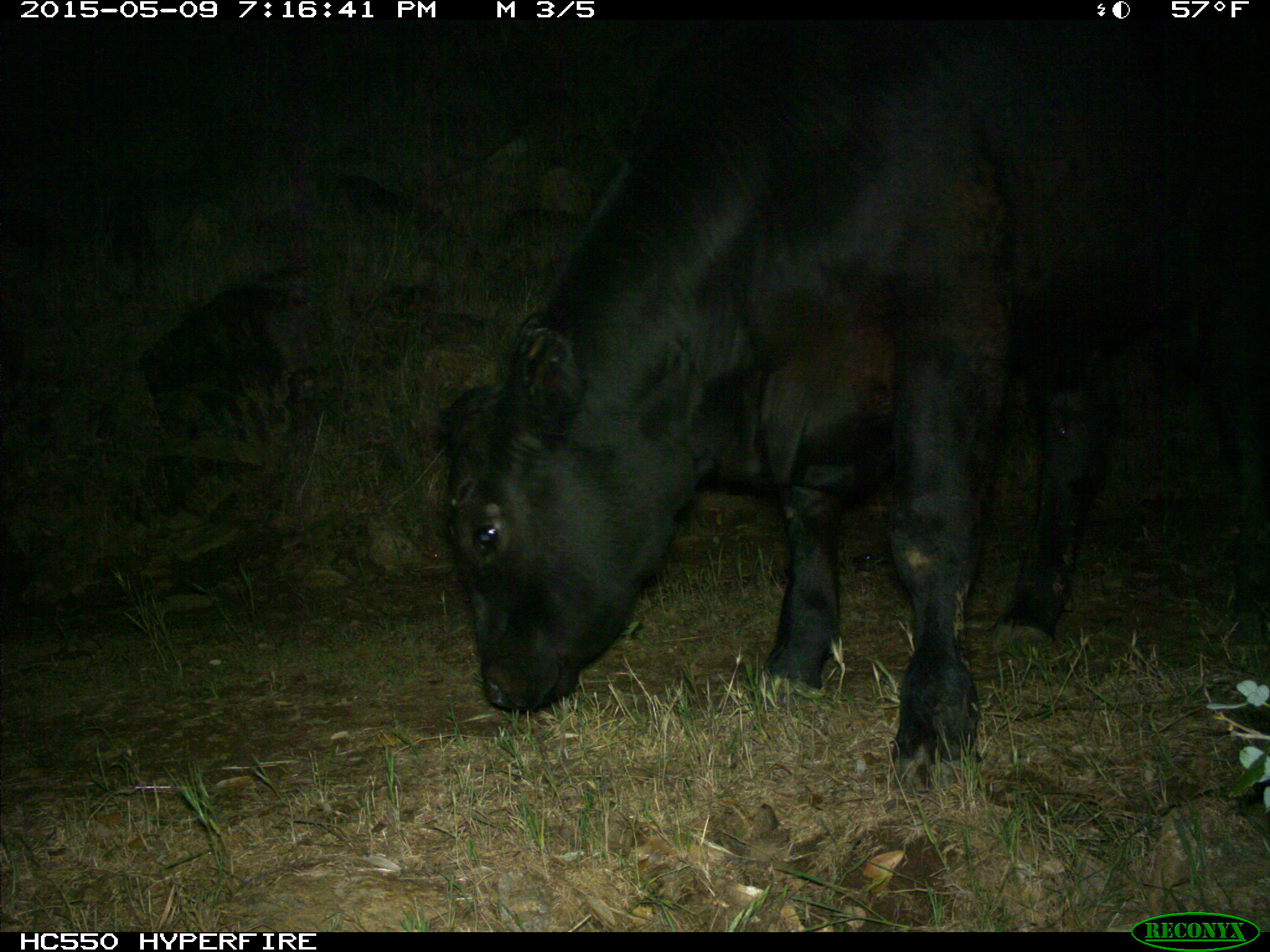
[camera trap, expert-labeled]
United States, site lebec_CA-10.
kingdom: Animalia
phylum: Chordata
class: Mammalia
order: Artiodactyla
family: Bovidae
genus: Bos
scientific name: Bos taurus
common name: domestic cow